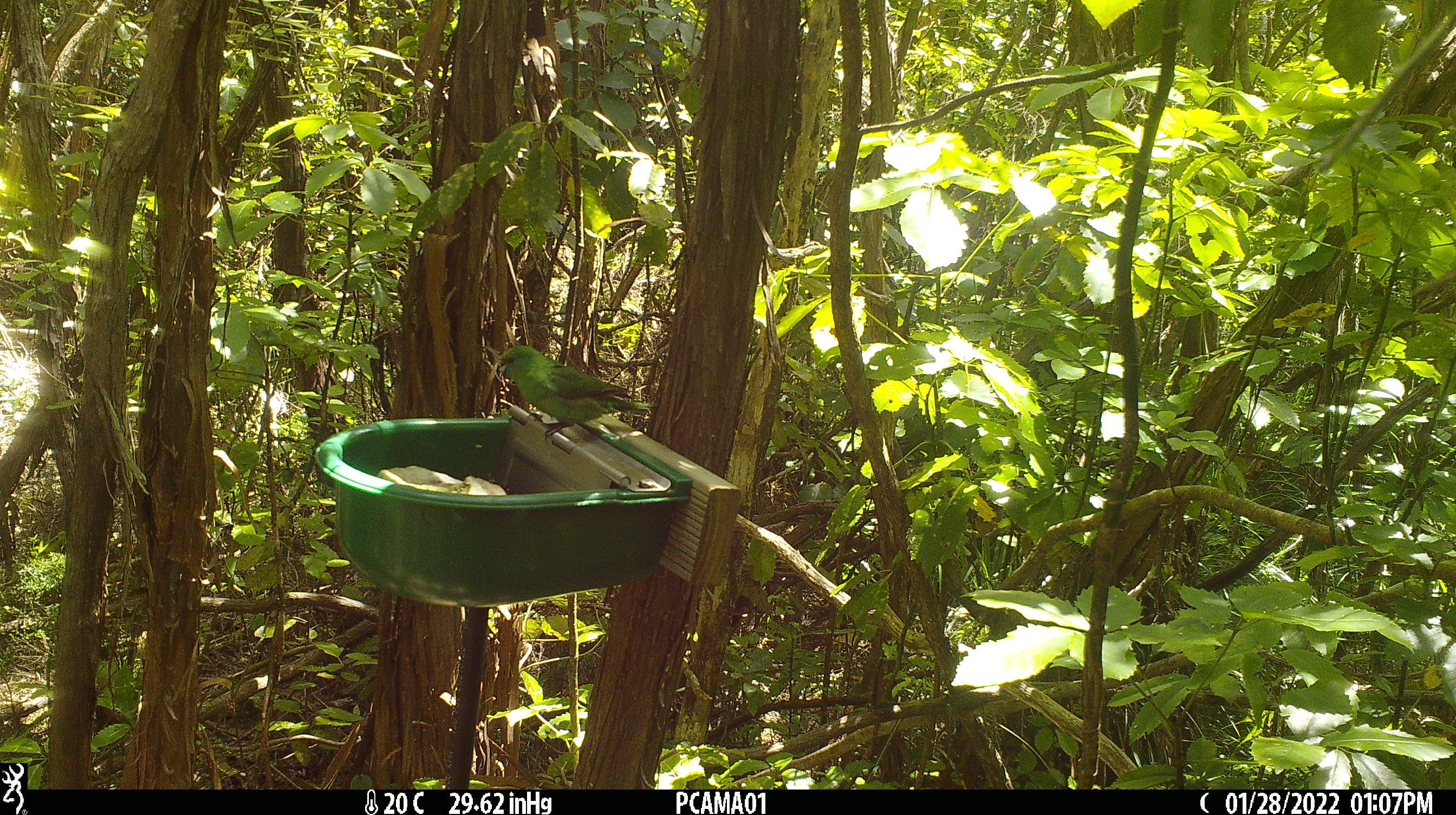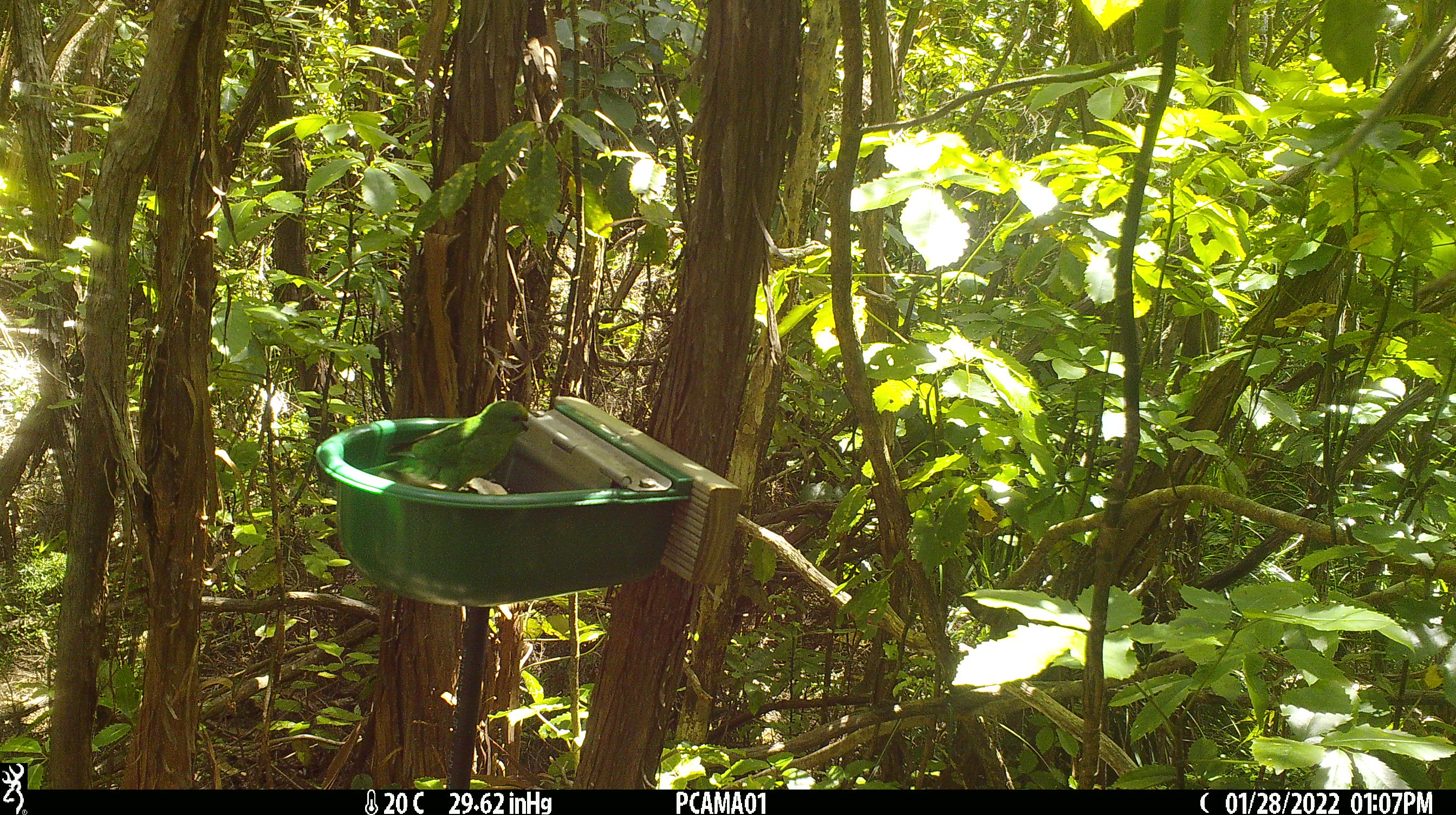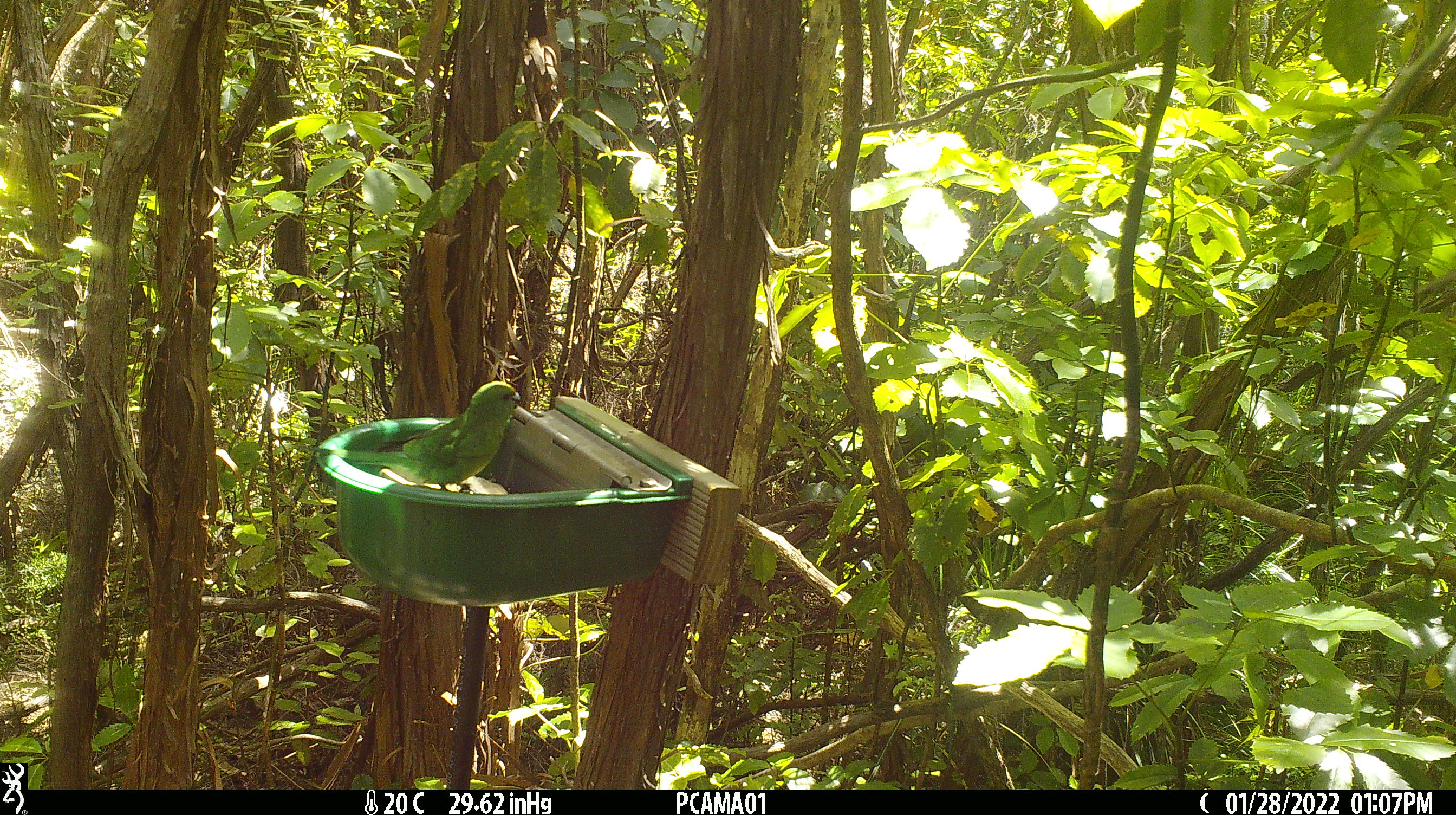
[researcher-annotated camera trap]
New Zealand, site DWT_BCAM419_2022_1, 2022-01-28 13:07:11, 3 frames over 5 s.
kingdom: Animalia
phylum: Chordata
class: Aves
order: Psittaciformes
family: Psittaculidae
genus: Cyanoramphus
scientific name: Cyanoramphus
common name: parakeet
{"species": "parakeet (Cyanoramphus)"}